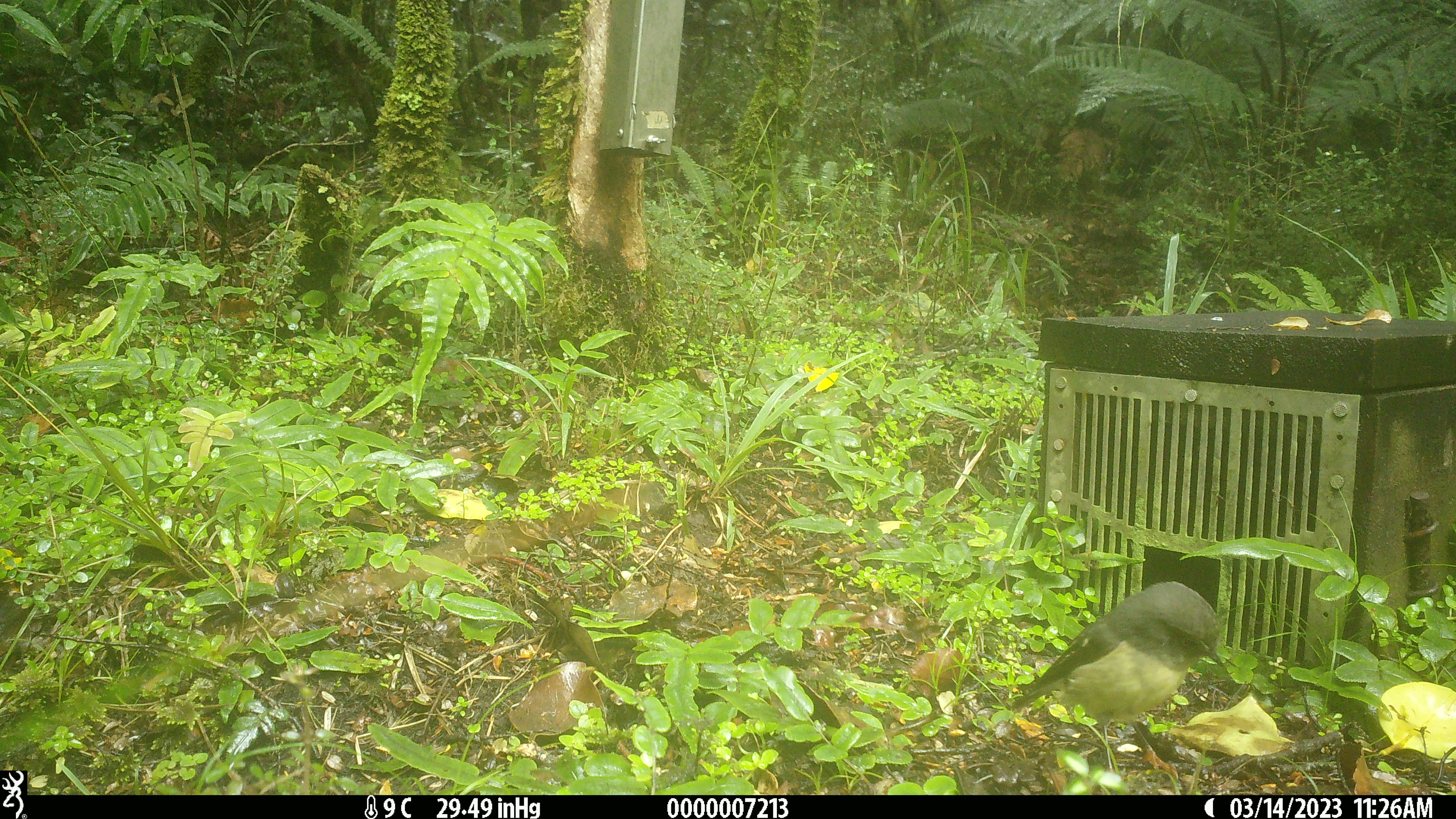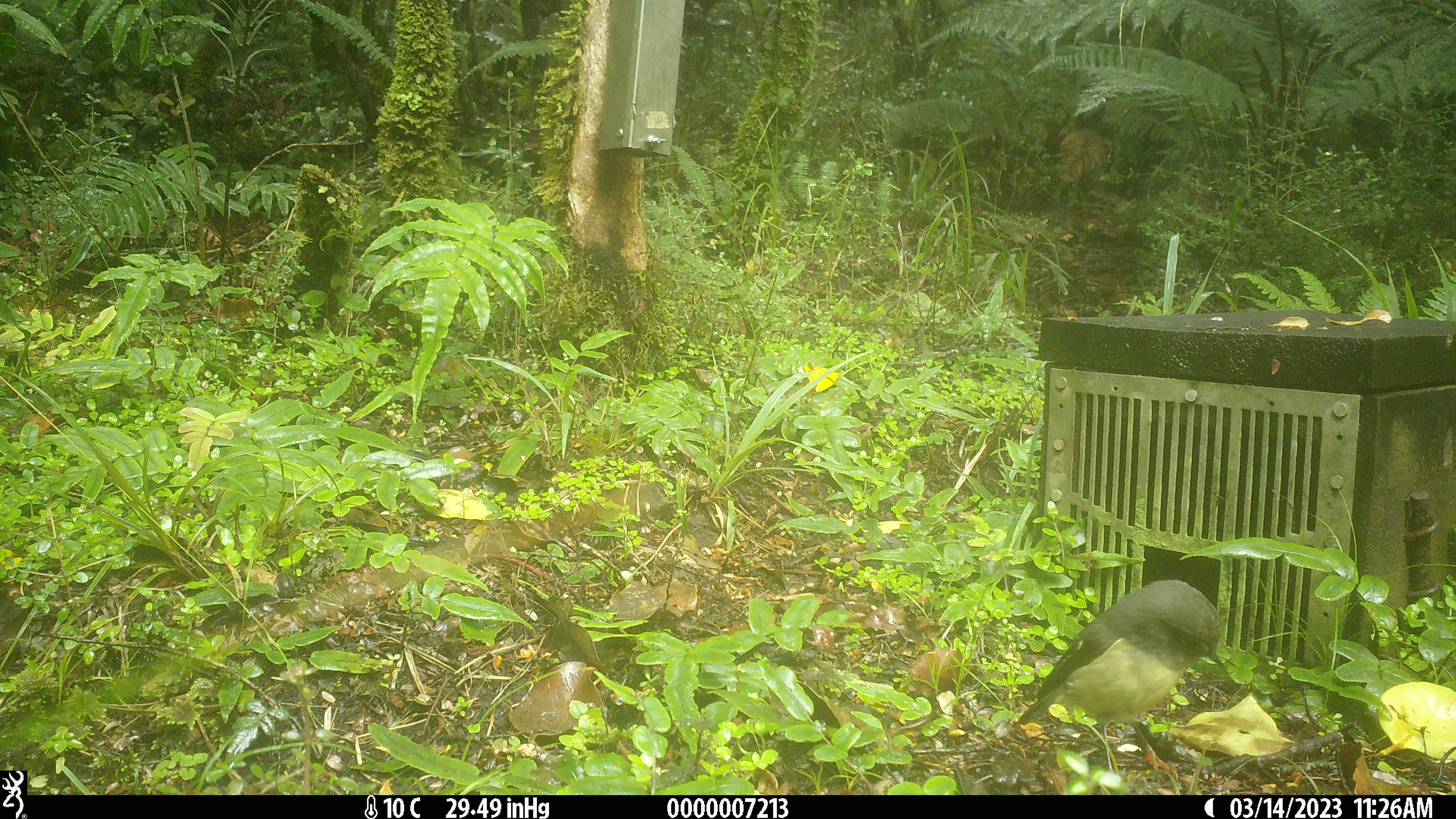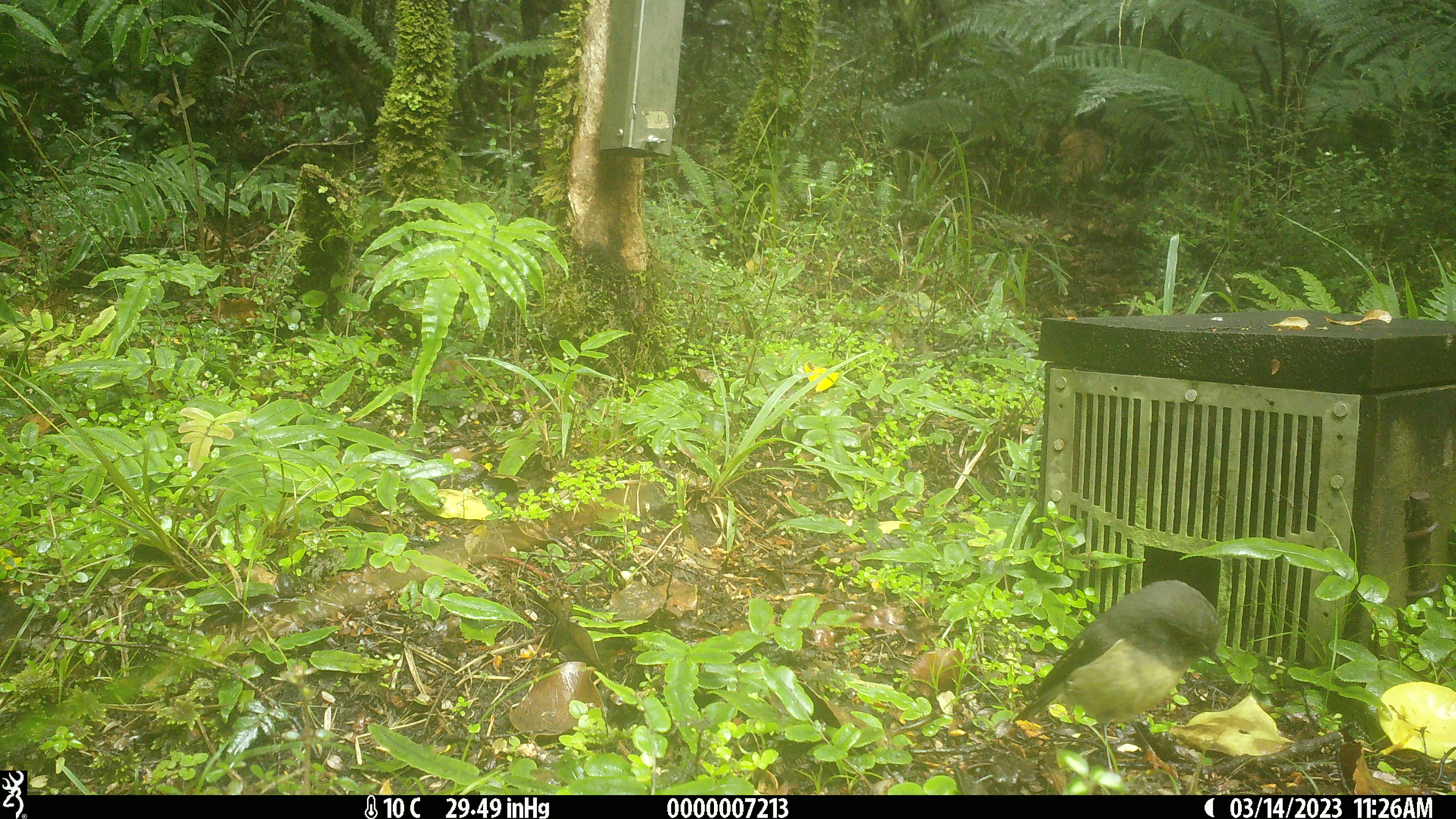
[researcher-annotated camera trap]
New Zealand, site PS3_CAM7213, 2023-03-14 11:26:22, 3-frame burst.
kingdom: Animalia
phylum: Chordata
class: Aves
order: Passeriformes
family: Petroicidae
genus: Petroica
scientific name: Petroica macrocephala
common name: tomtit